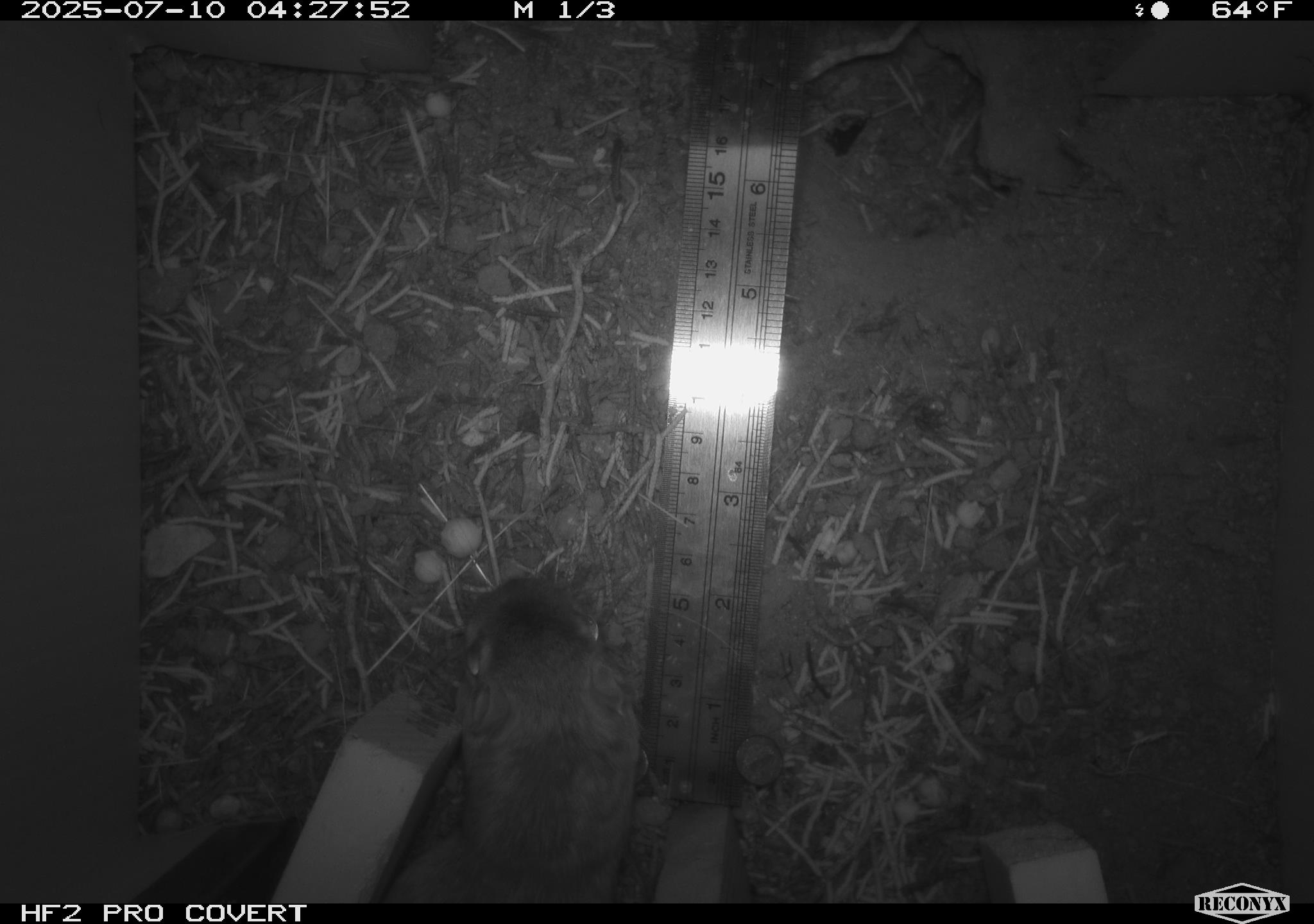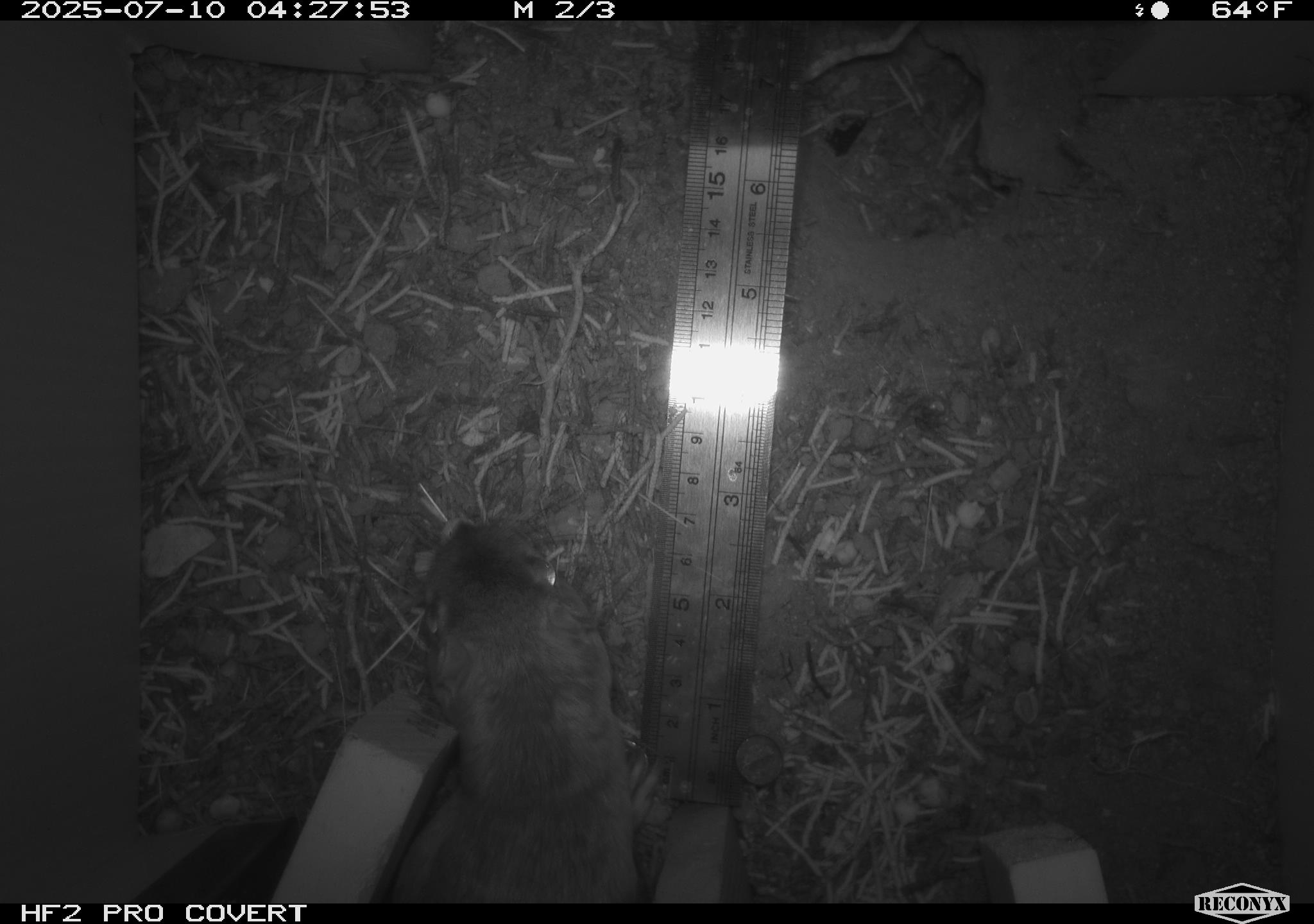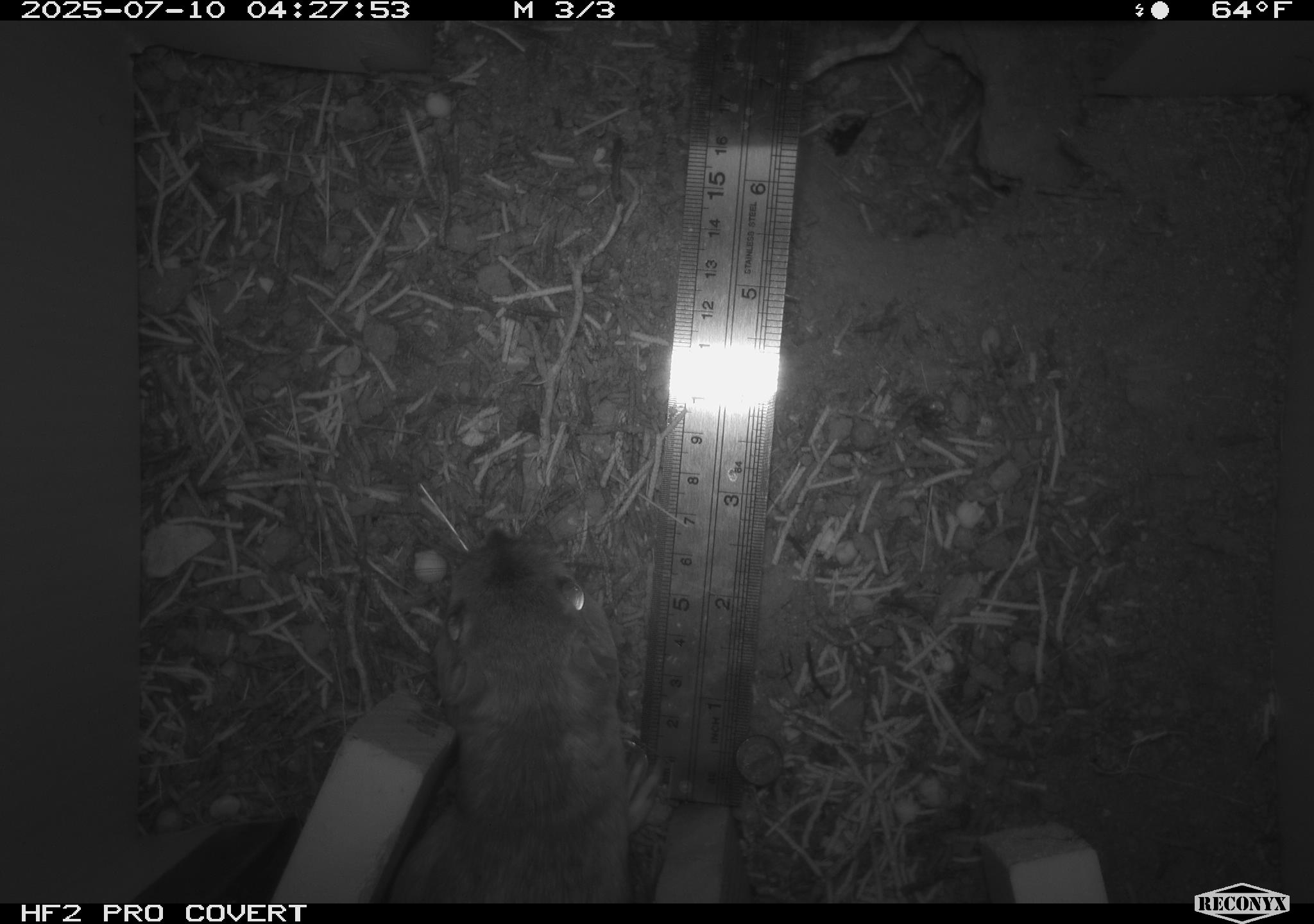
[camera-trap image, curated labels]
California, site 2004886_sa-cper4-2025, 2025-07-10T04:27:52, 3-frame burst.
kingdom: Animalia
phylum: Chordata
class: Mammalia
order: Rodentia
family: Heteromyidae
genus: Dipodomys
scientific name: Dipodomys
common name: kangaroo rats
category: dipodomys species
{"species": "dipodomys species (kangaroo rats) (Dipodomys)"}